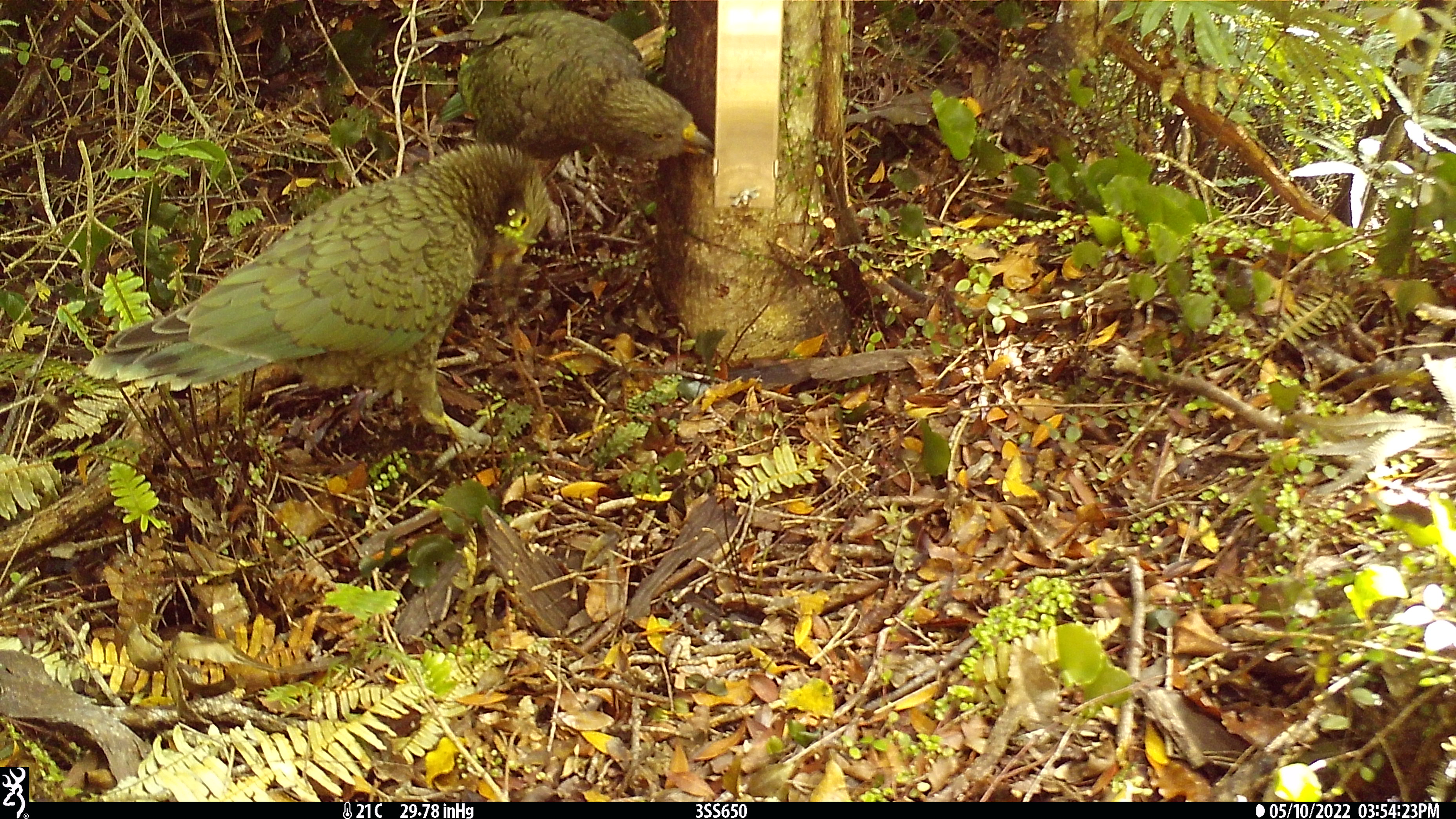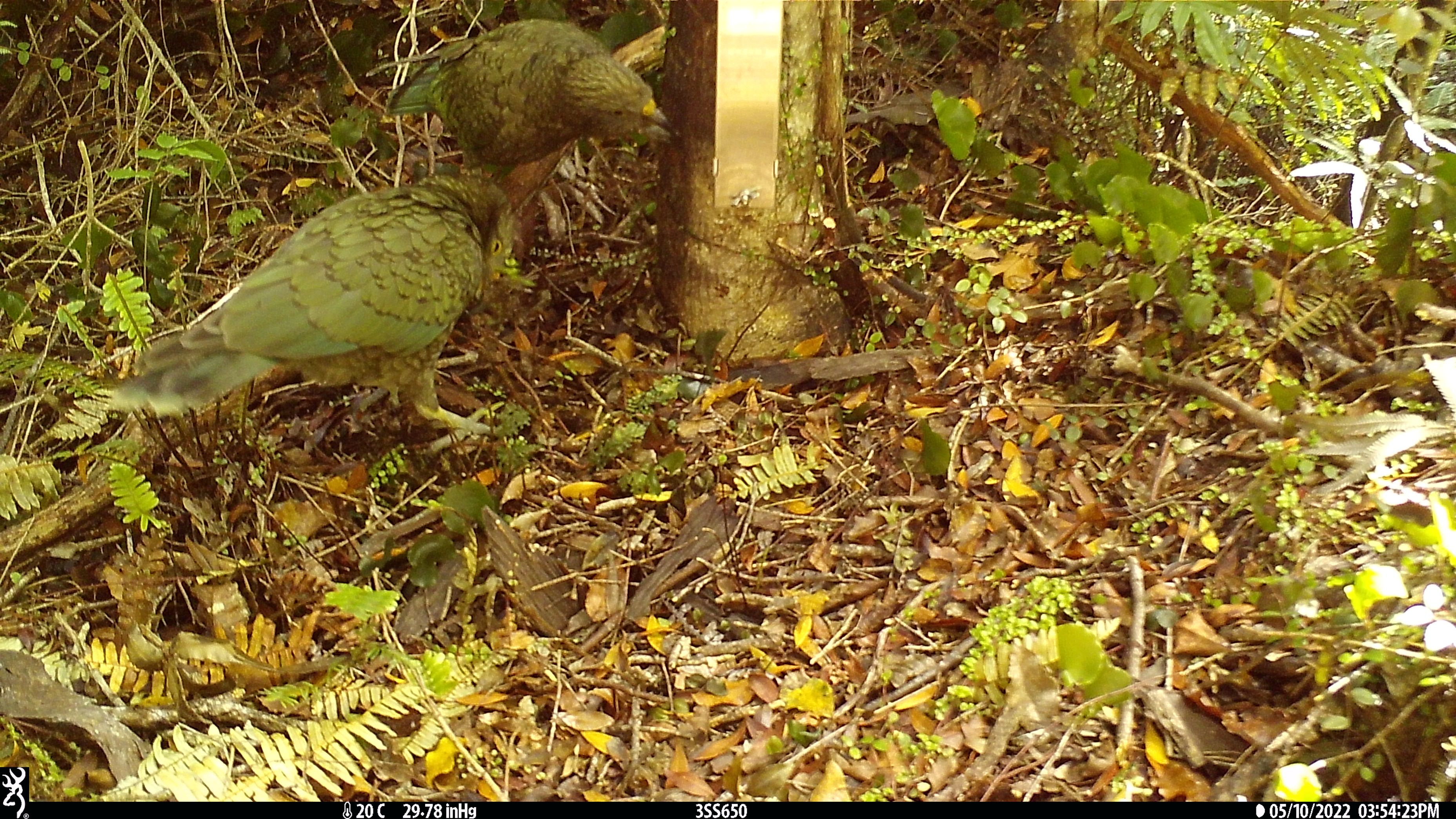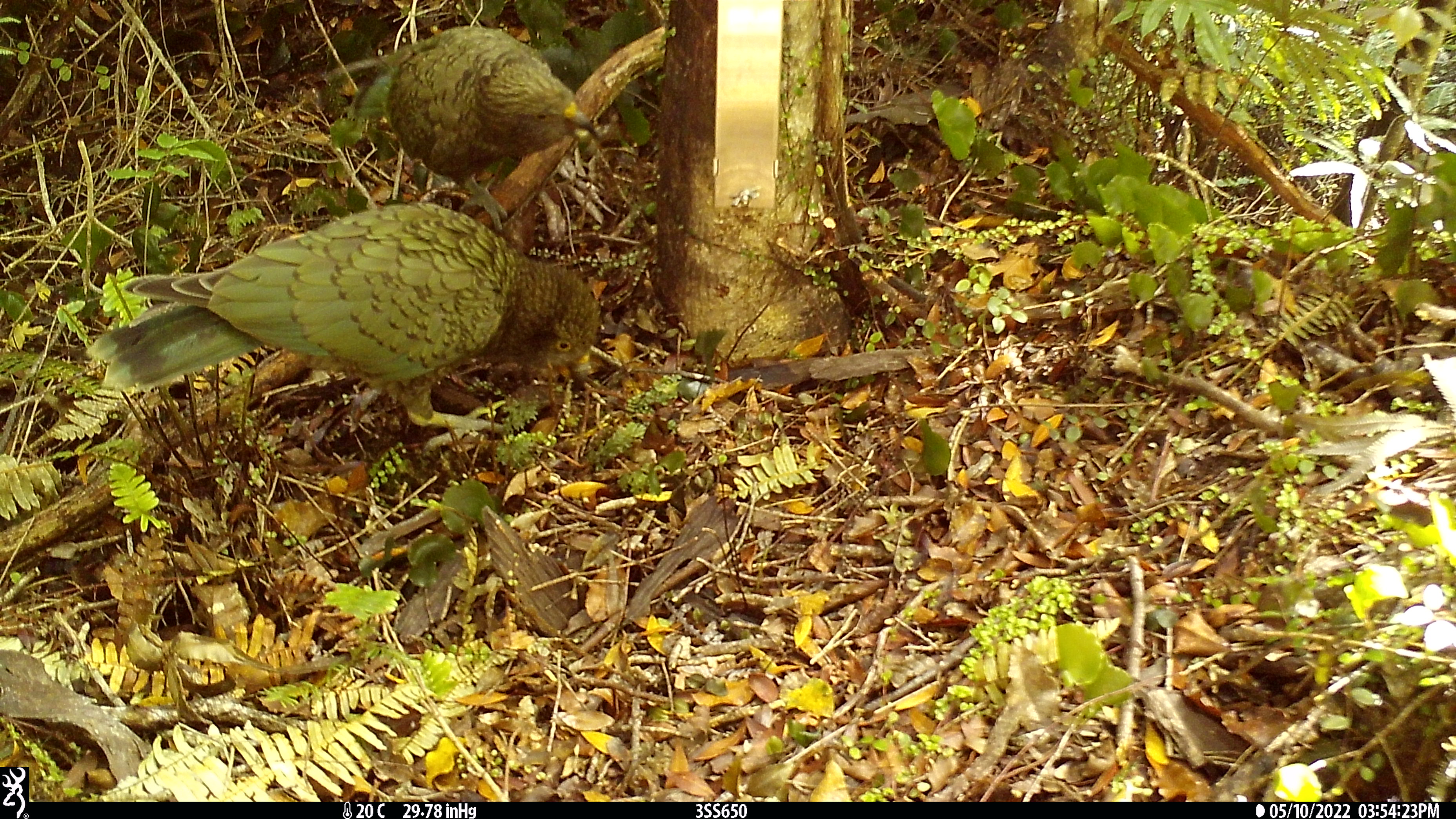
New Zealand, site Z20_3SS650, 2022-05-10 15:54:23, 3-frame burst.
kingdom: Animalia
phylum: Chordata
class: Aves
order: Psittaciformes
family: Strigopidae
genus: Nestor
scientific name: Nestor notabilis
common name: kea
Kea (Nestor notabilis).